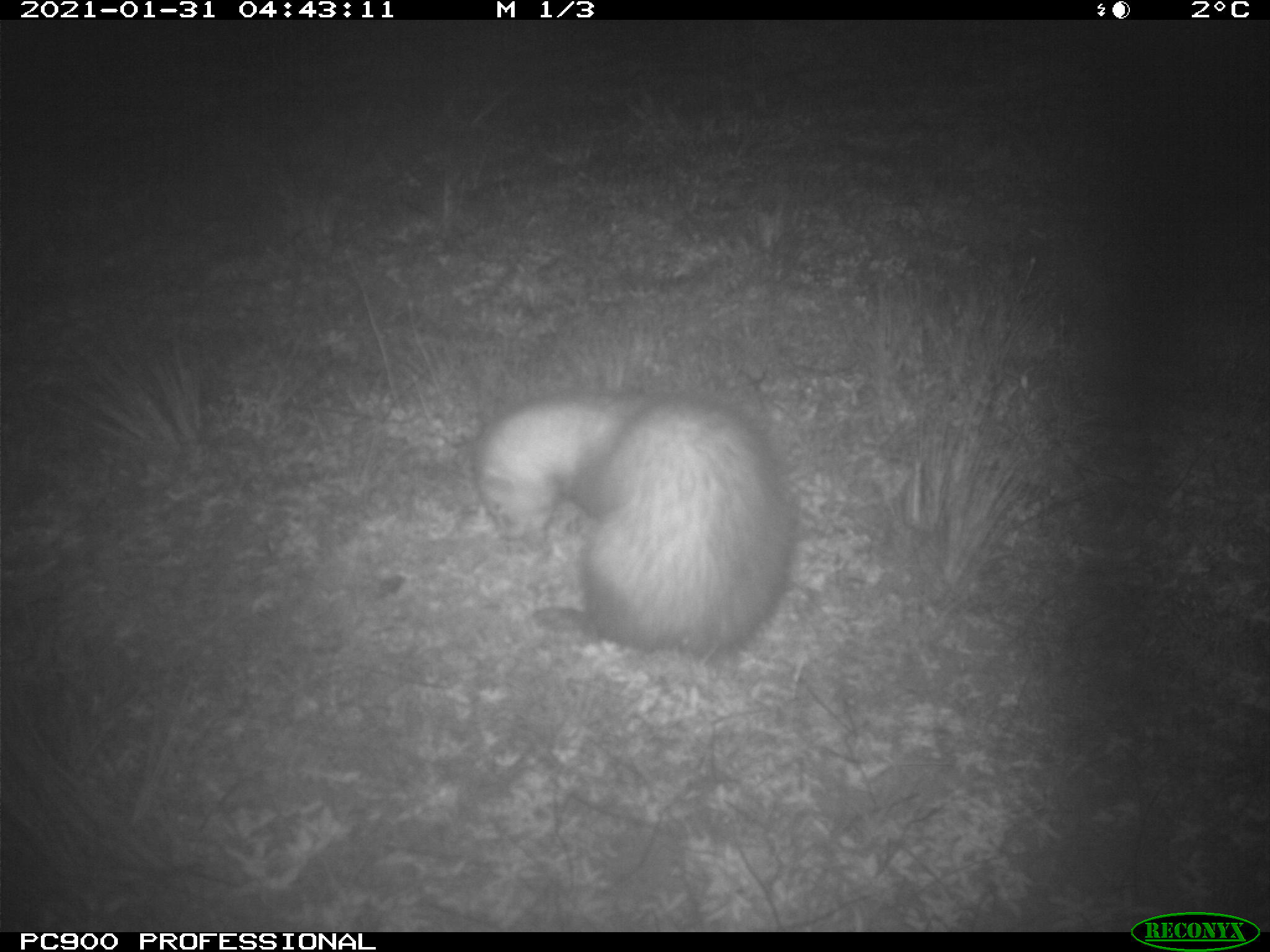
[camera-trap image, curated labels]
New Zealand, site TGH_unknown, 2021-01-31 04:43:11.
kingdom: Animalia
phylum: Chordata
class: Mammalia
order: Carnivora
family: Mustelidae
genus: Mustela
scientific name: Mustela furo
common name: ferret